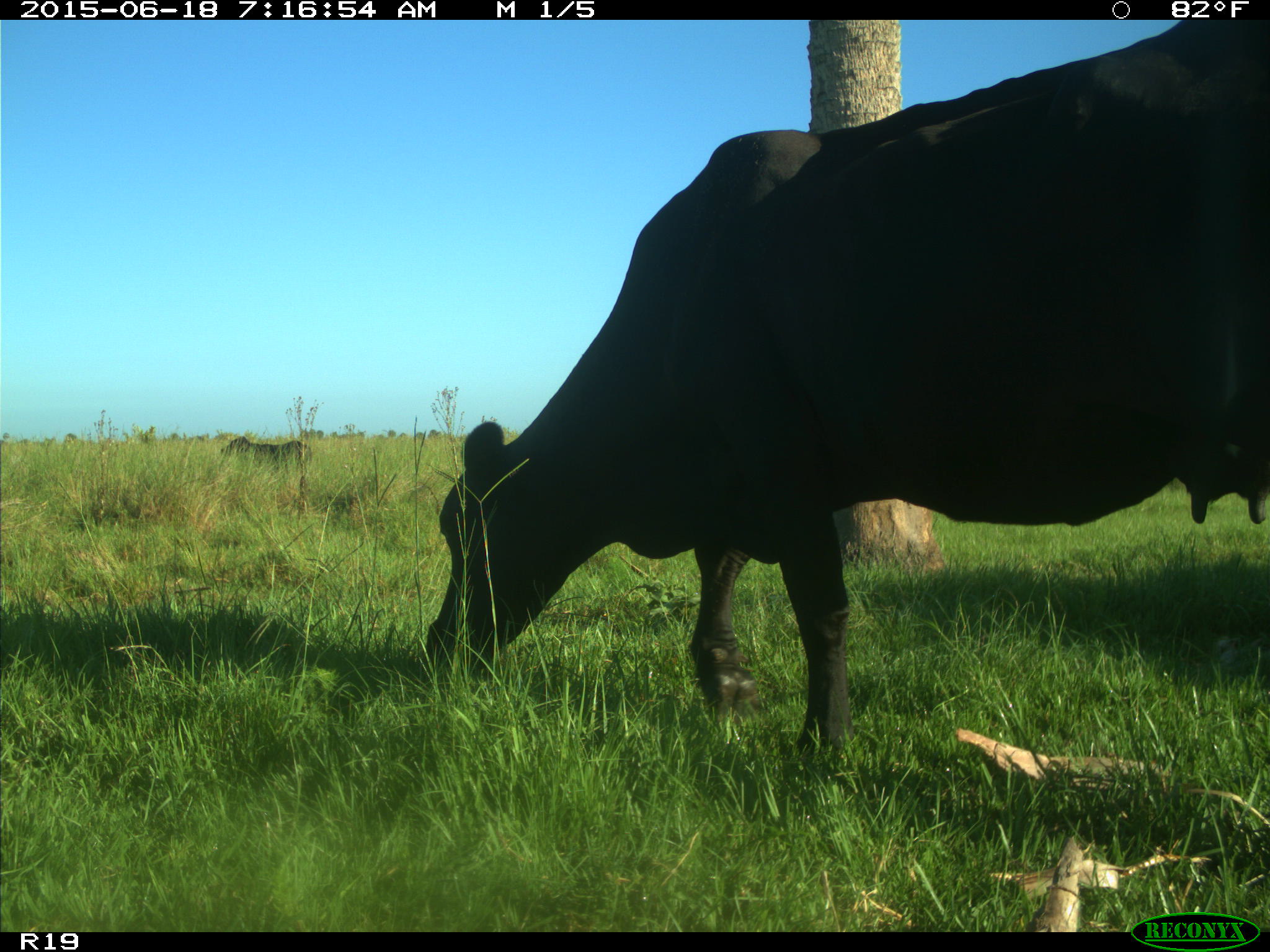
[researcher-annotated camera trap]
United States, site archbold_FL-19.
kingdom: Animalia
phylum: Chordata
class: Mammalia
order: Artiodactyla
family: Bovidae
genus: Bos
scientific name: Bos taurus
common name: domestic cow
Bos taurus (domestic cow).